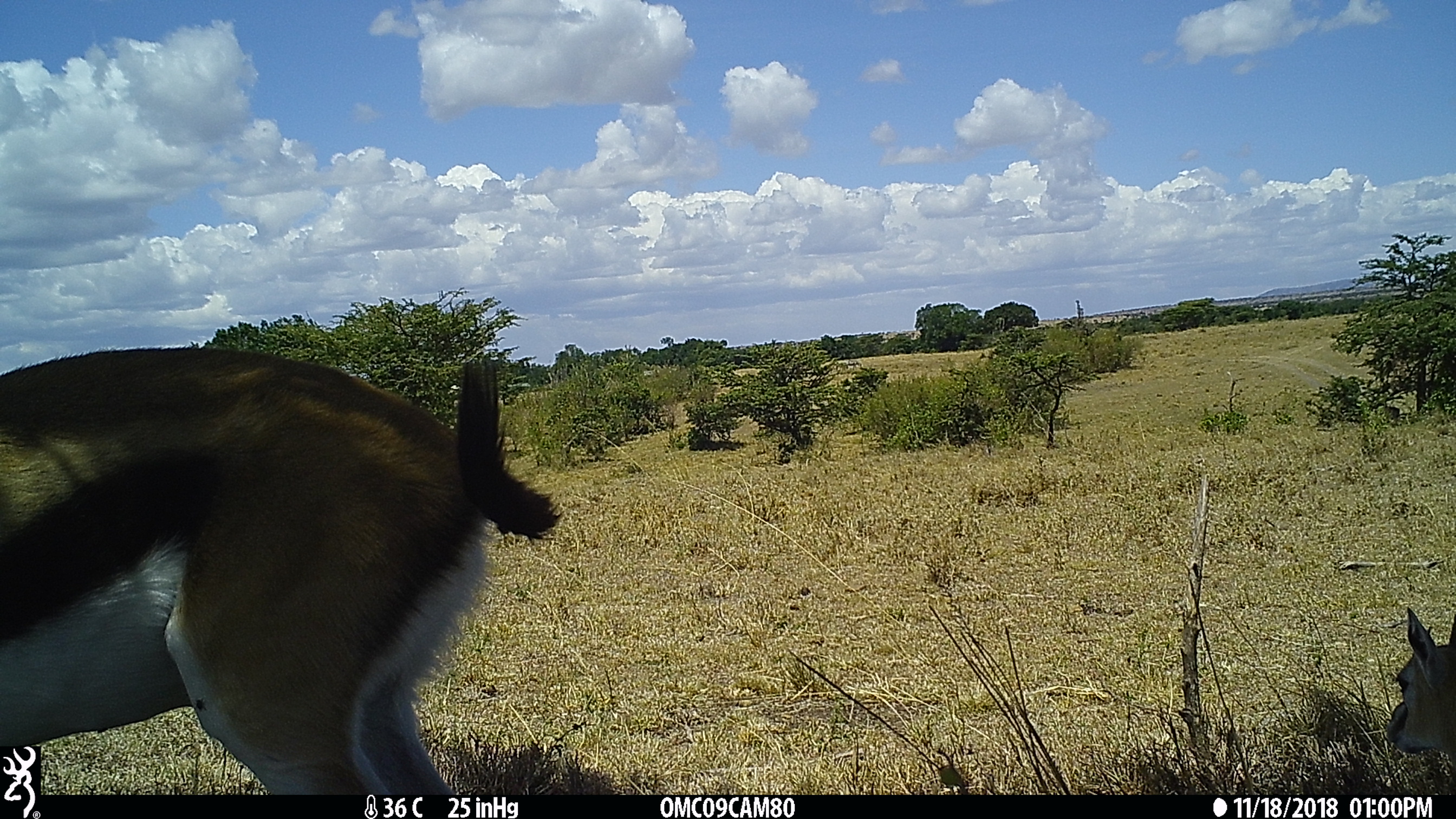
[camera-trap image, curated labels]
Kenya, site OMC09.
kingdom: Animalia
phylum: Chordata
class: Mammalia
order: Artiodactyla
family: Bovidae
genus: Aepyceros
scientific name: Aepyceros melampus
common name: impala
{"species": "impala (Aepyceros melampus)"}